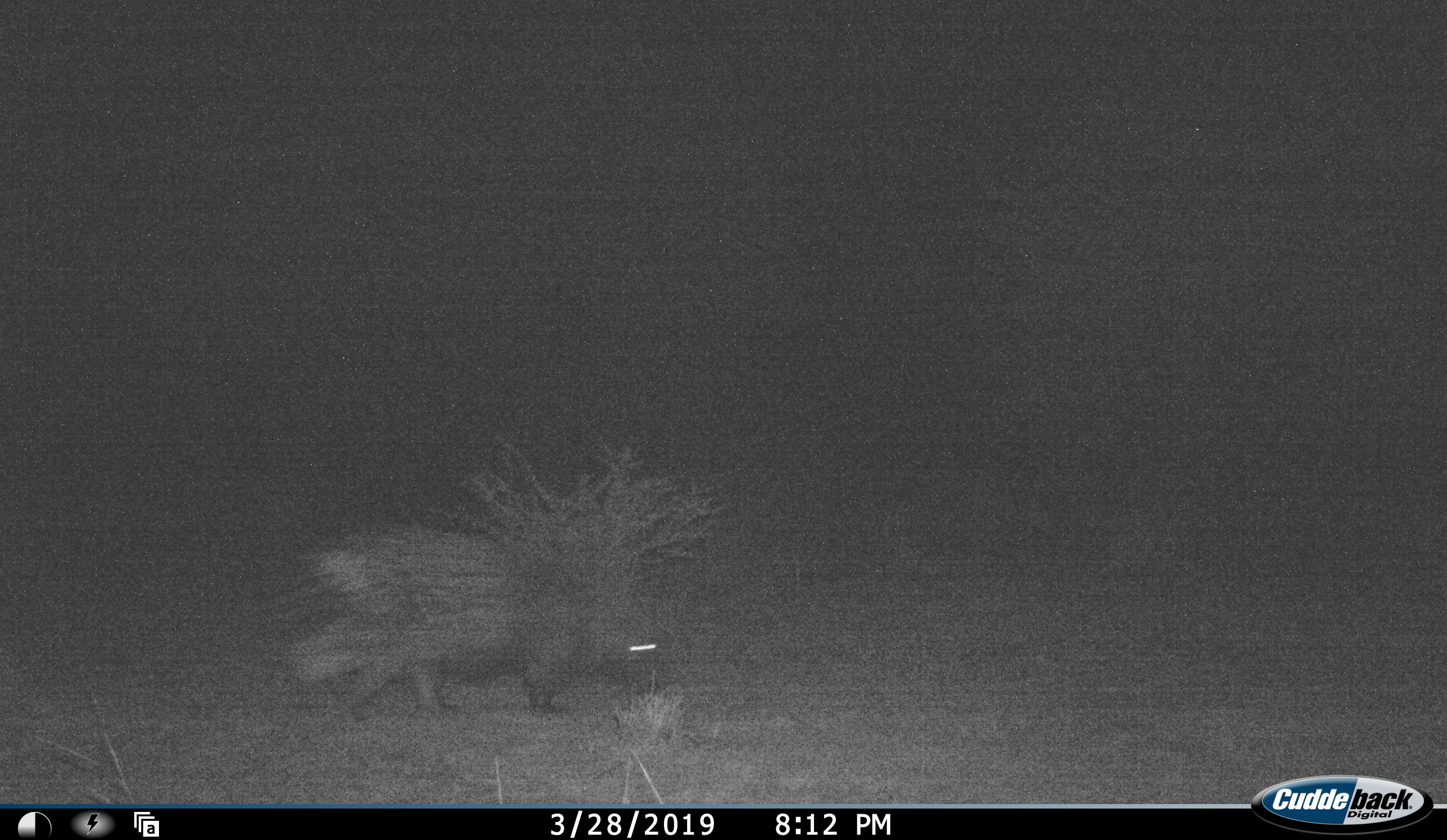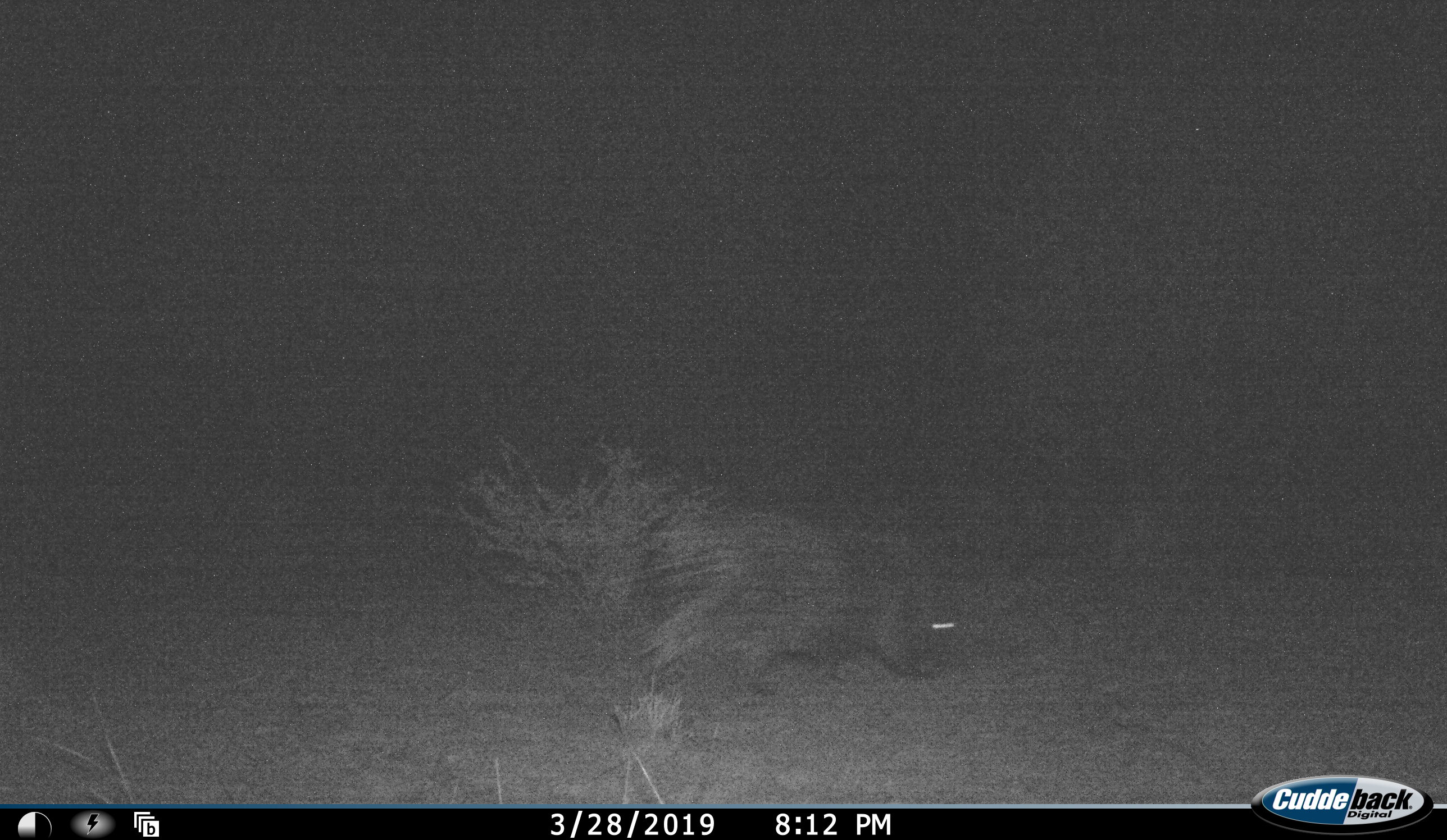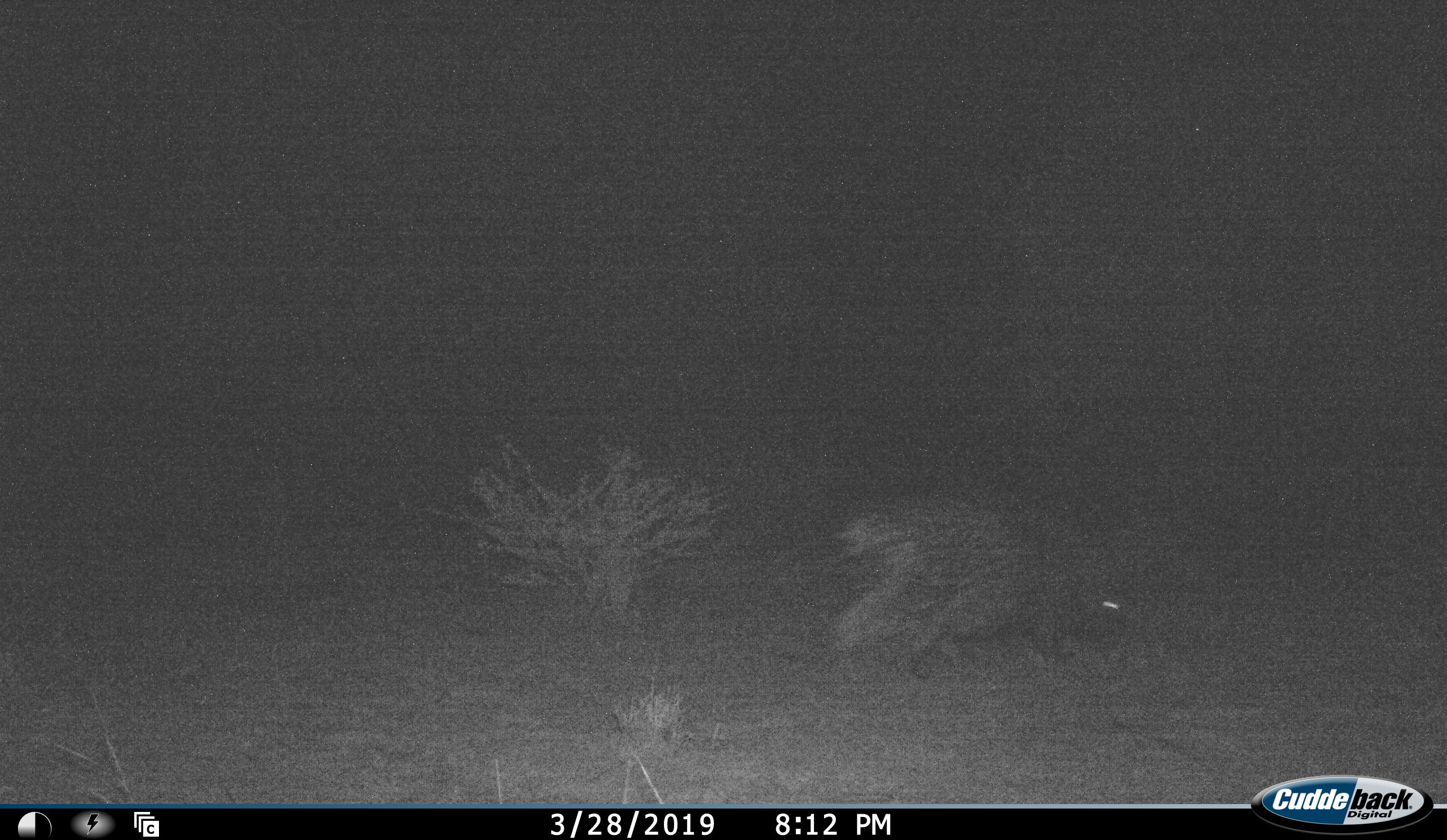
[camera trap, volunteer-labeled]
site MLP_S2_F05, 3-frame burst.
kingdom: Animalia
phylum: Chordata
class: Mammalia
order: Rodentia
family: Hystricidae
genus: Hystrix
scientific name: Hystrix cristata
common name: crested porcupine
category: porcupine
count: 1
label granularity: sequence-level